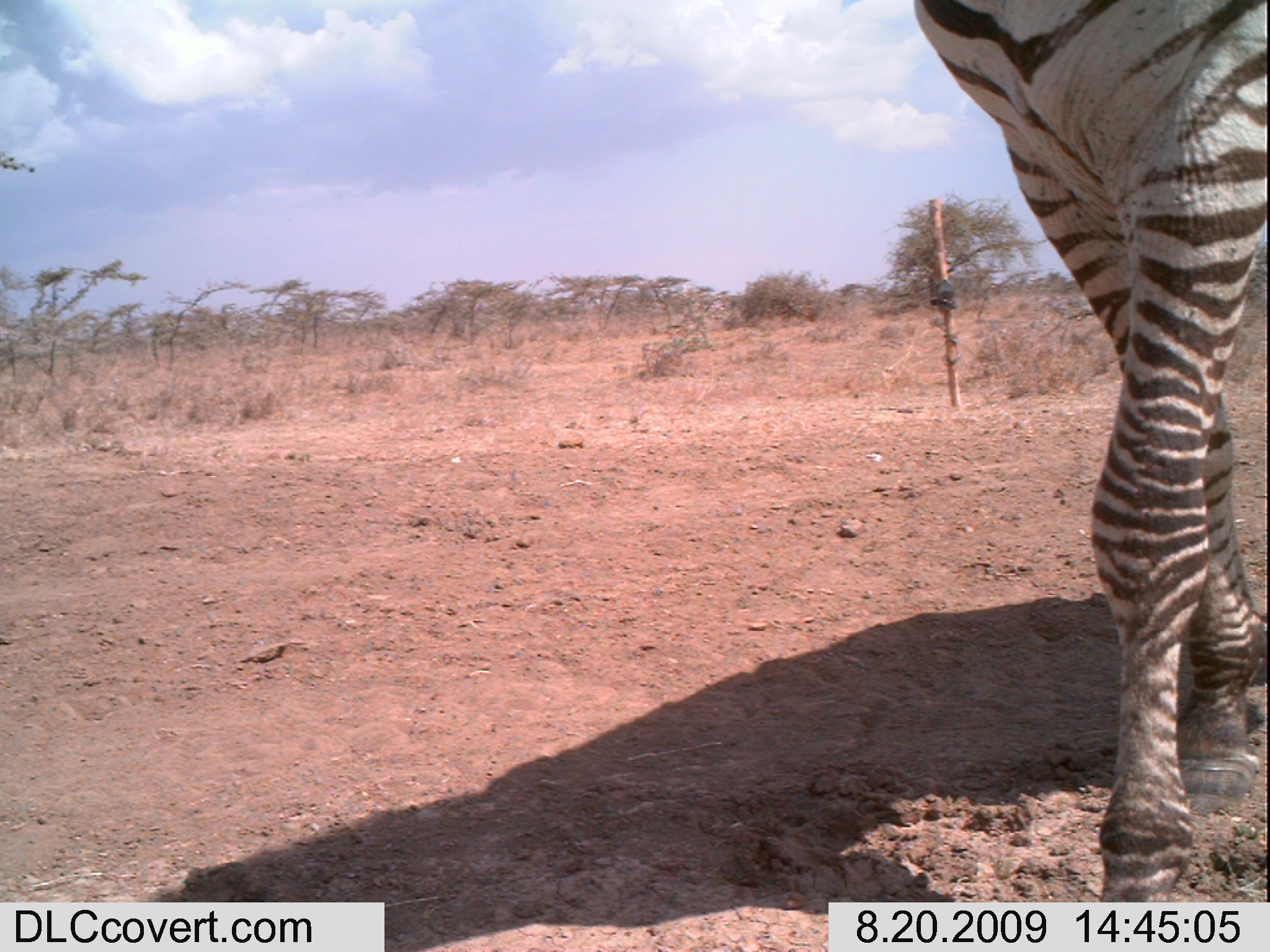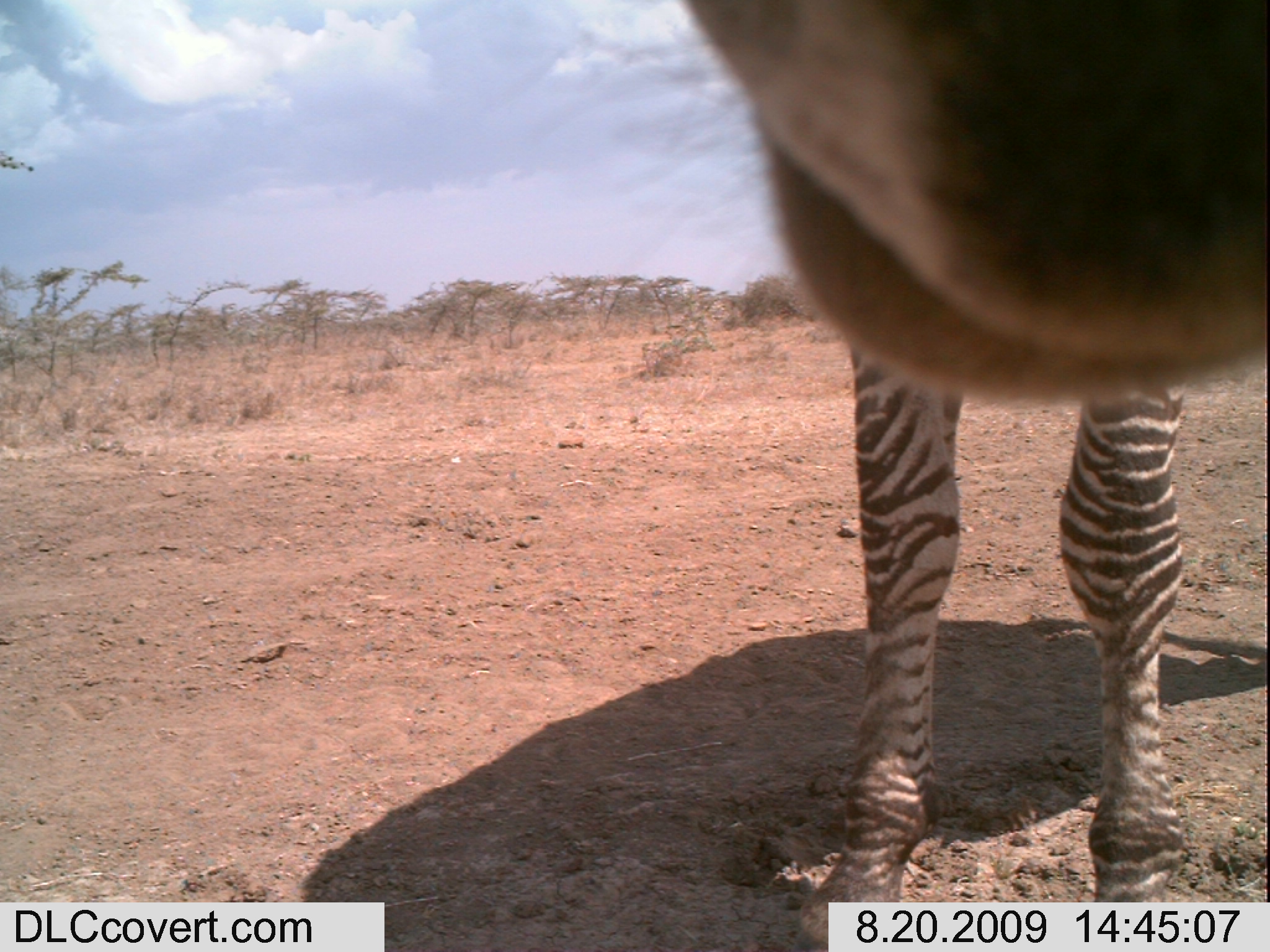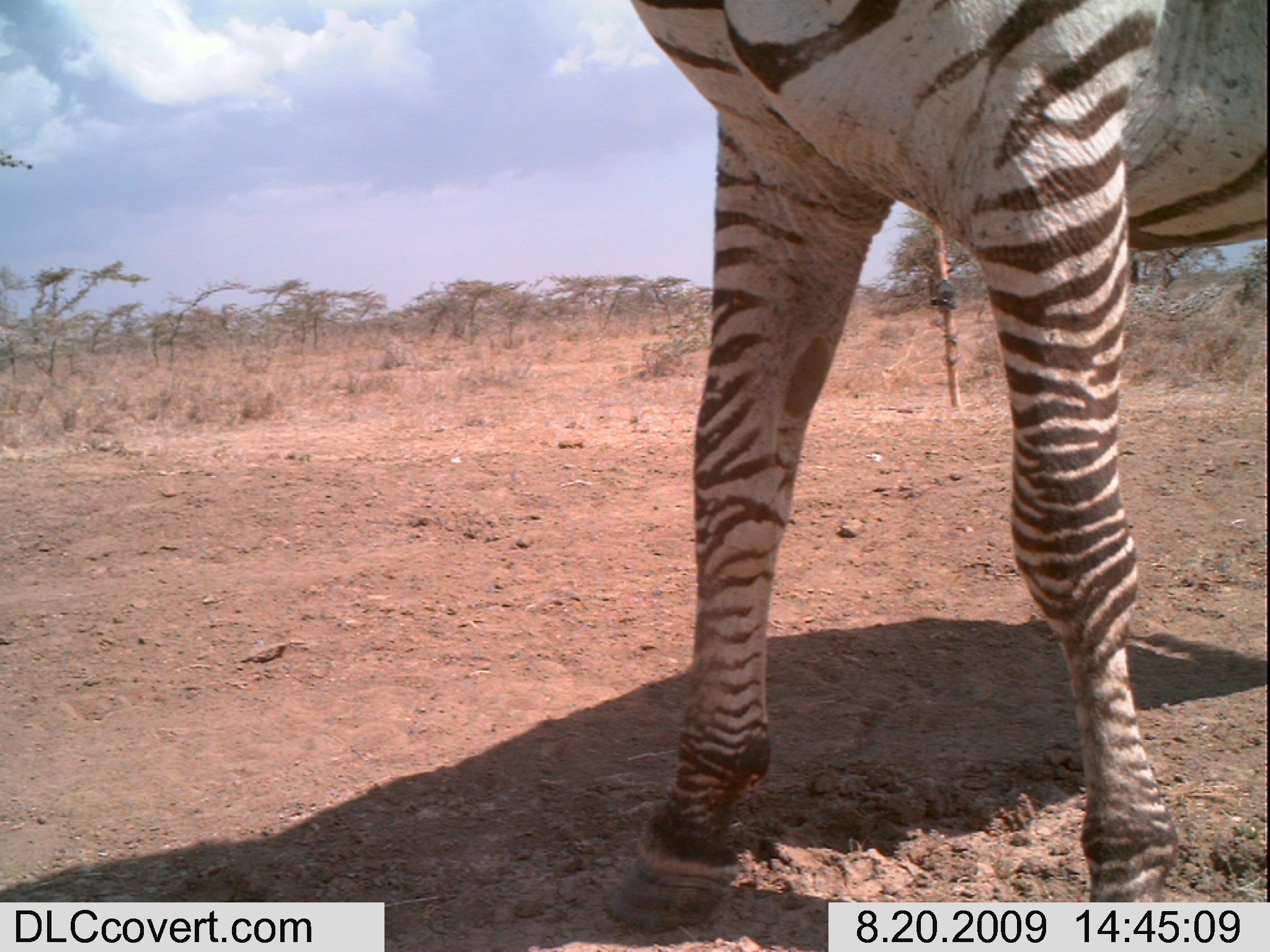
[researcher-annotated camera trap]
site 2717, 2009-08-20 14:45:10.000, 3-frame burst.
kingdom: Animalia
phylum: Chordata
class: Mammalia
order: Perissodactyla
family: Equidae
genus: Equus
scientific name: Equus quagga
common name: plains zebra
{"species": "Equus quagga (plains zebra)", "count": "1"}